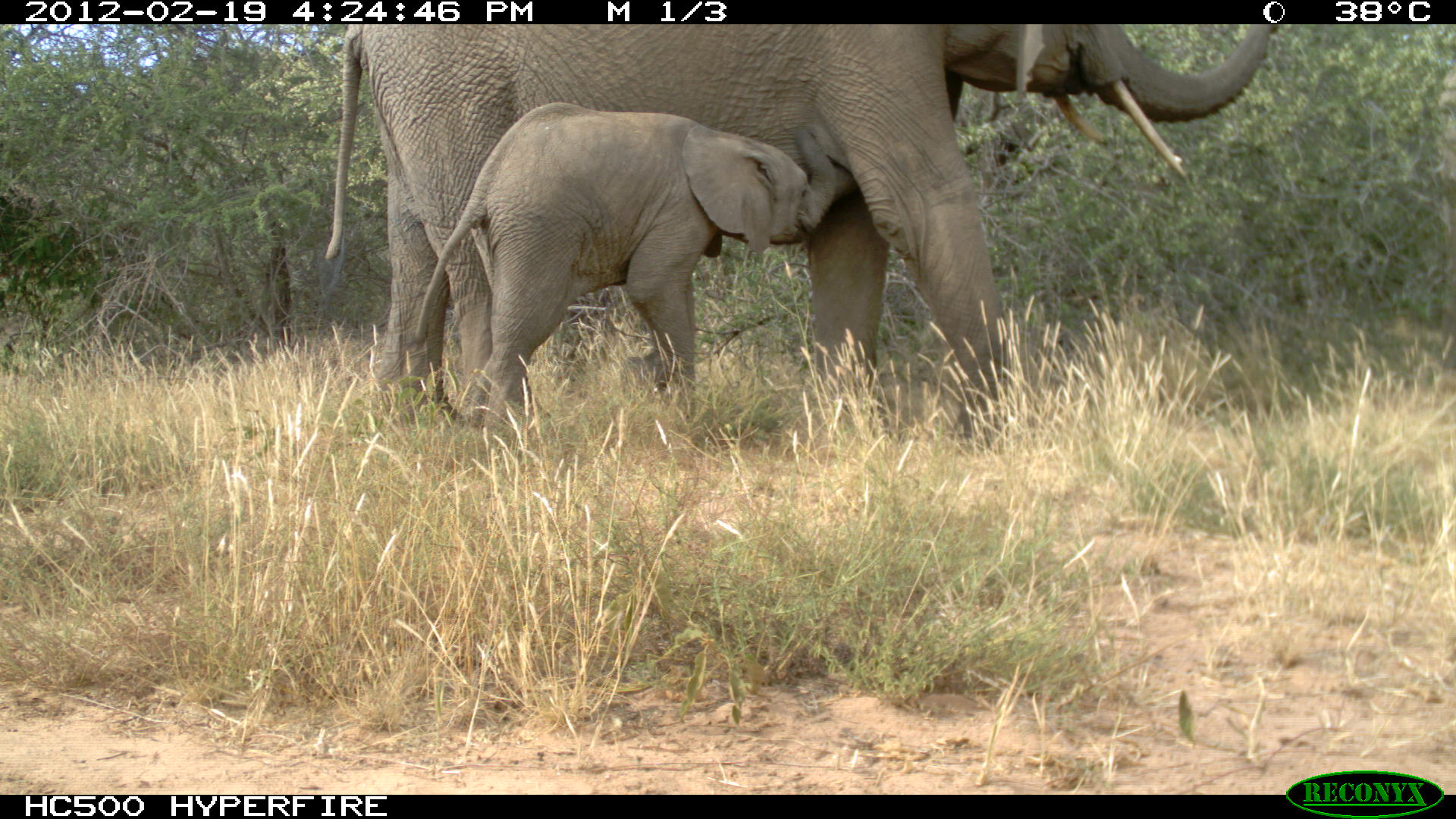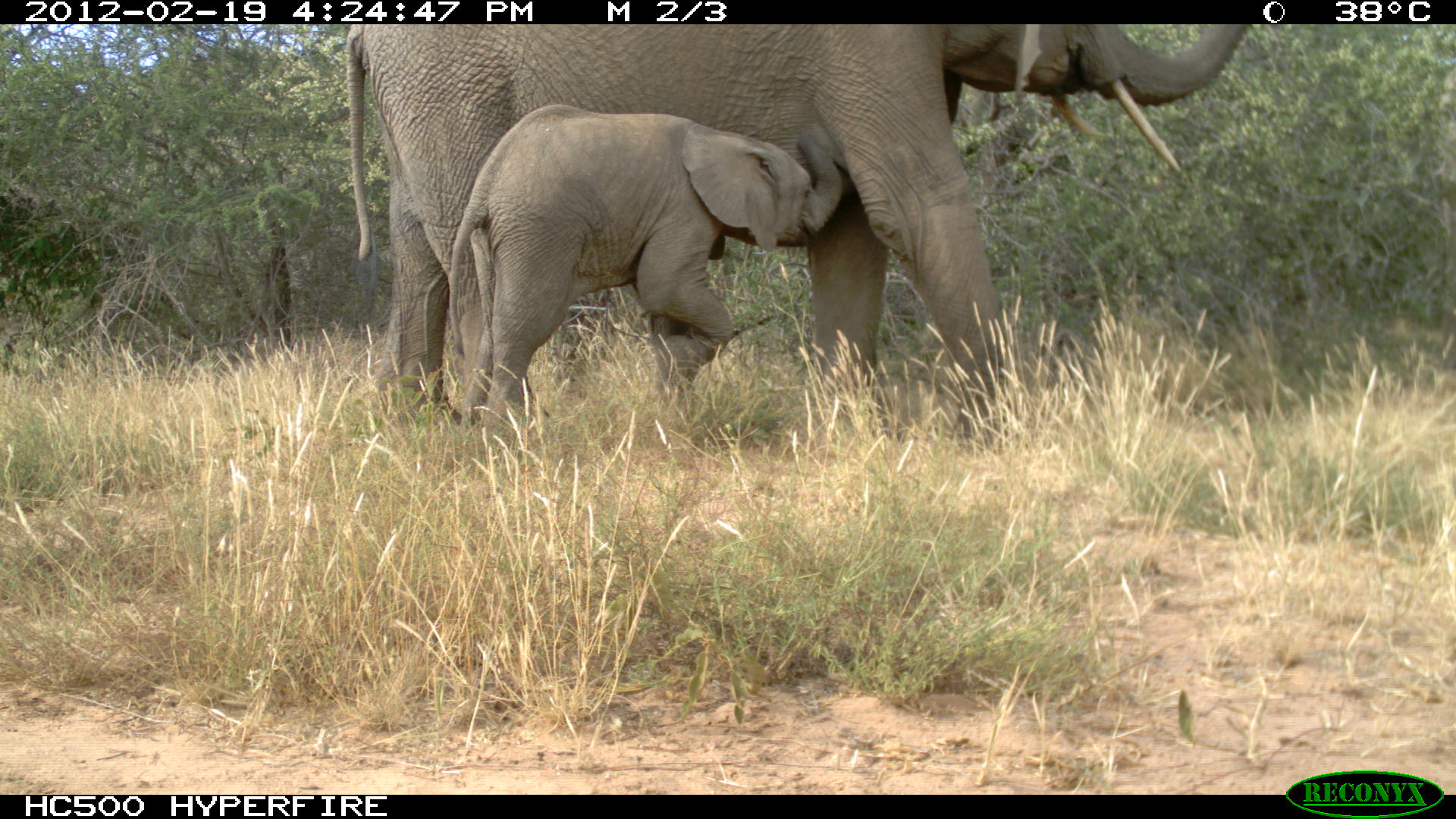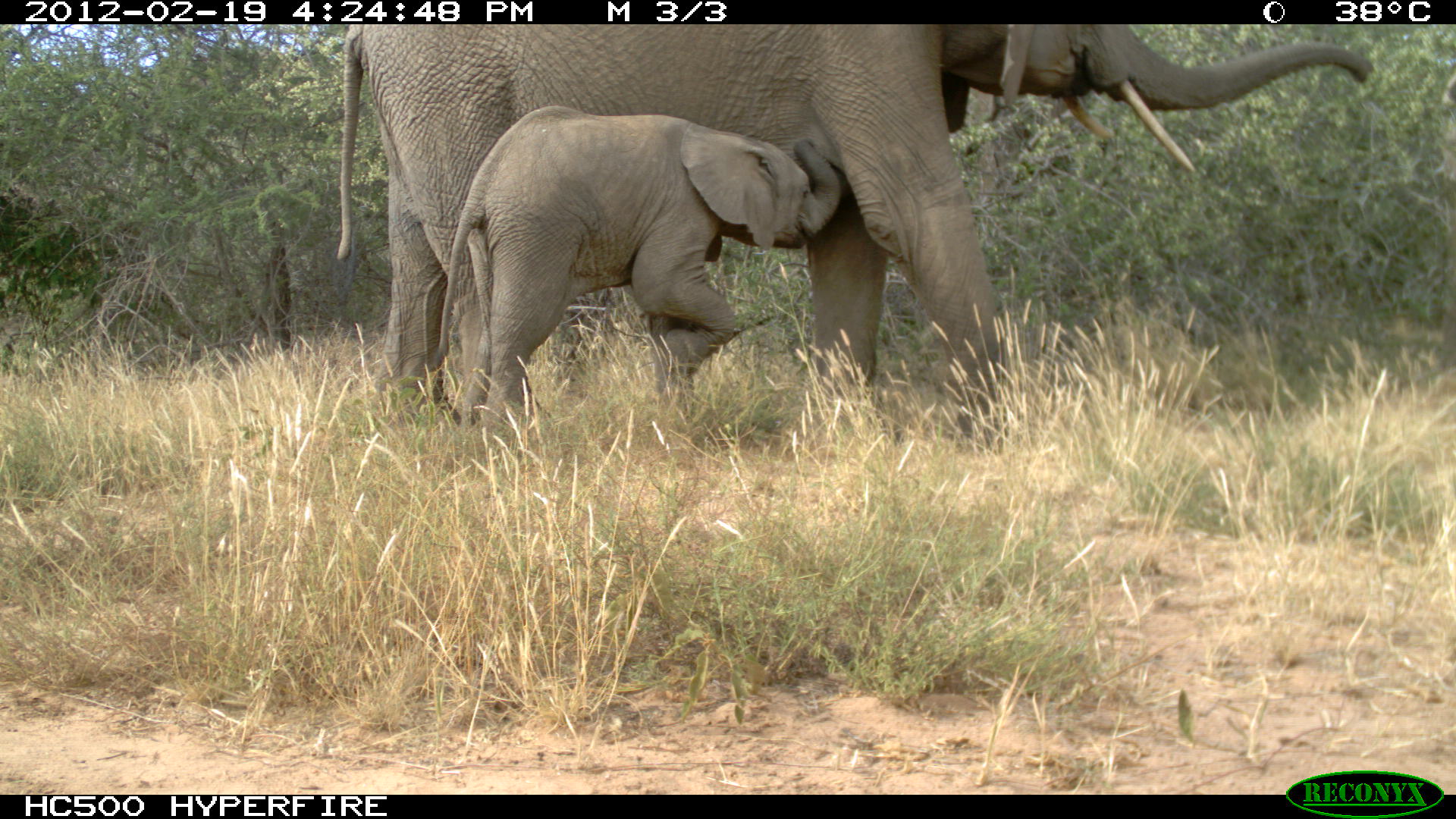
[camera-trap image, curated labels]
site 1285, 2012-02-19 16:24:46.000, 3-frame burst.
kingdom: Animalia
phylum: Chordata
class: Mammalia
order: Proboscidea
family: Elephantidae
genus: Loxodonta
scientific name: Loxodonta africana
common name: african bush elephant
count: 2